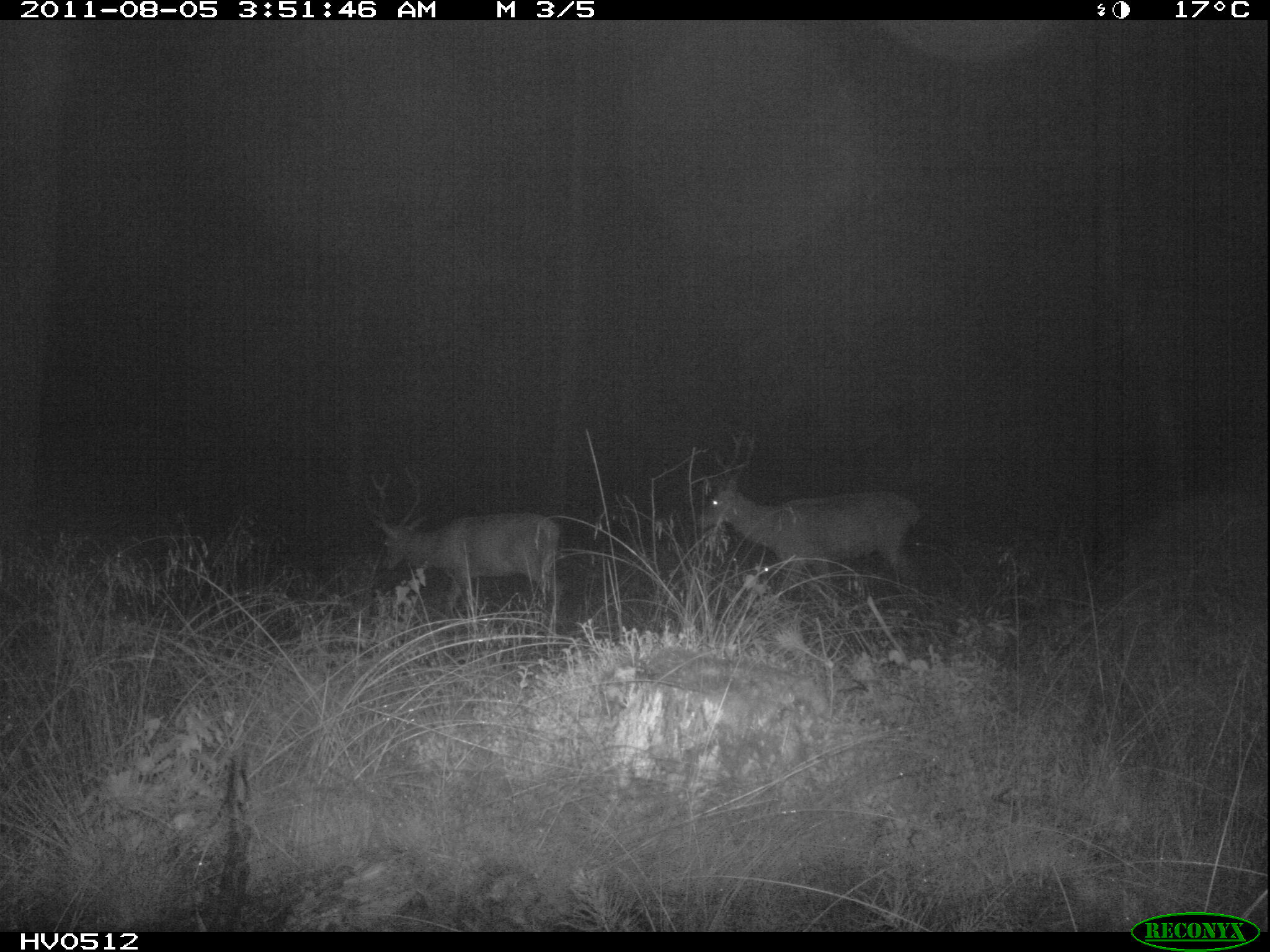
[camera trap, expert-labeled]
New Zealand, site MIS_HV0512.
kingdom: Animalia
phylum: Chordata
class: Mammalia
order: Artiodactyla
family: Cervidae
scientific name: Cervidae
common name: deer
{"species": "deer (Cervidae)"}